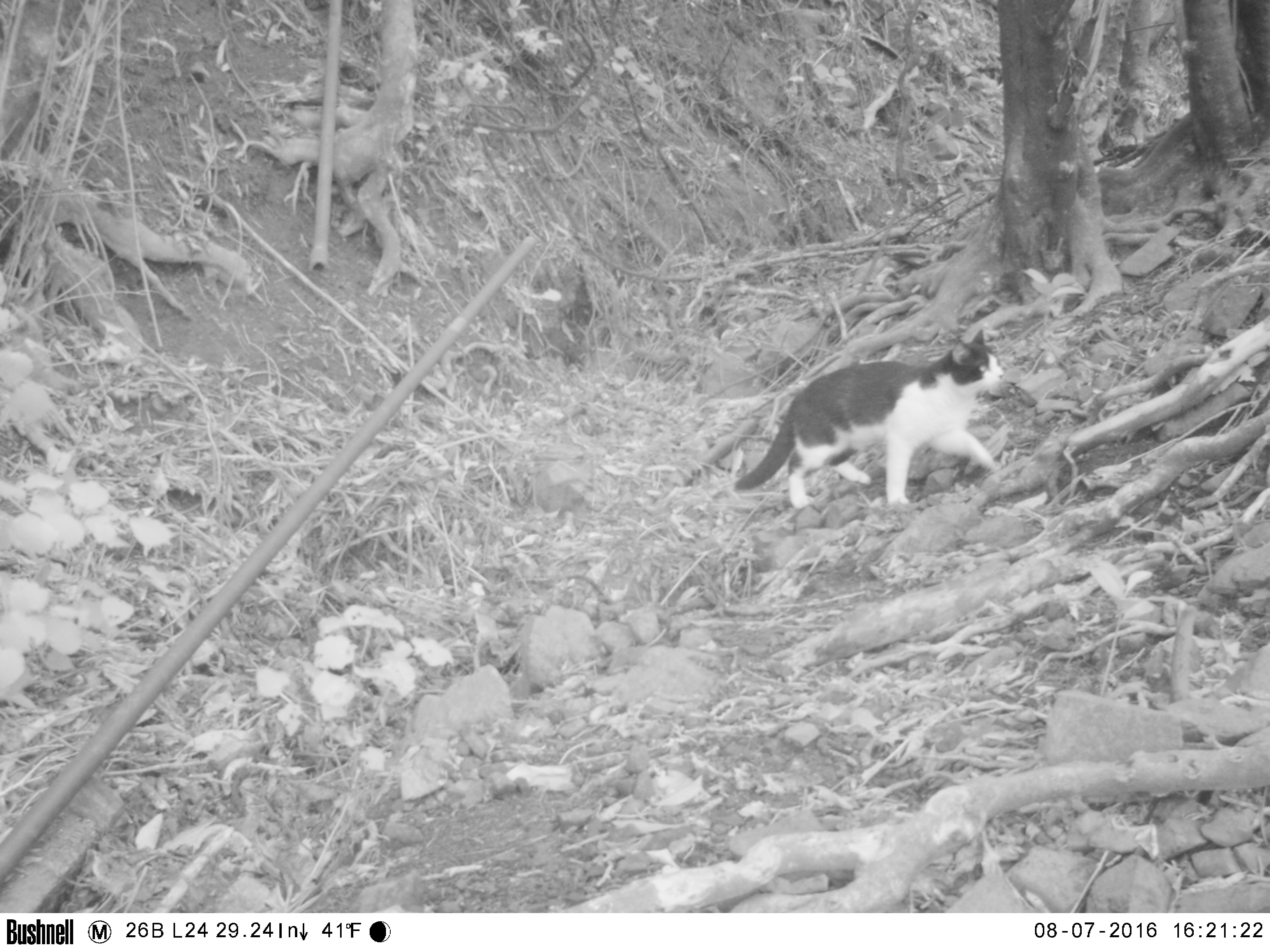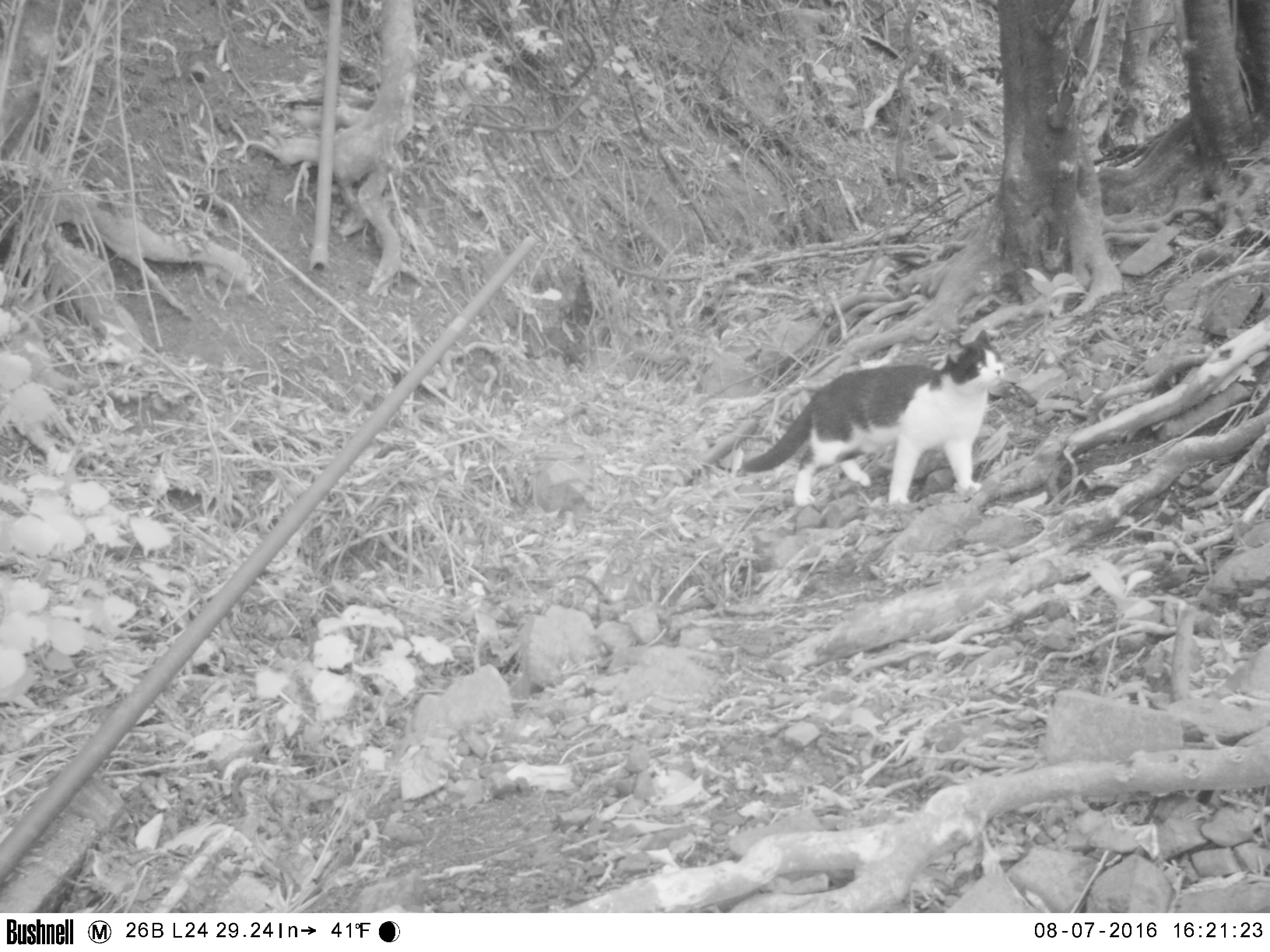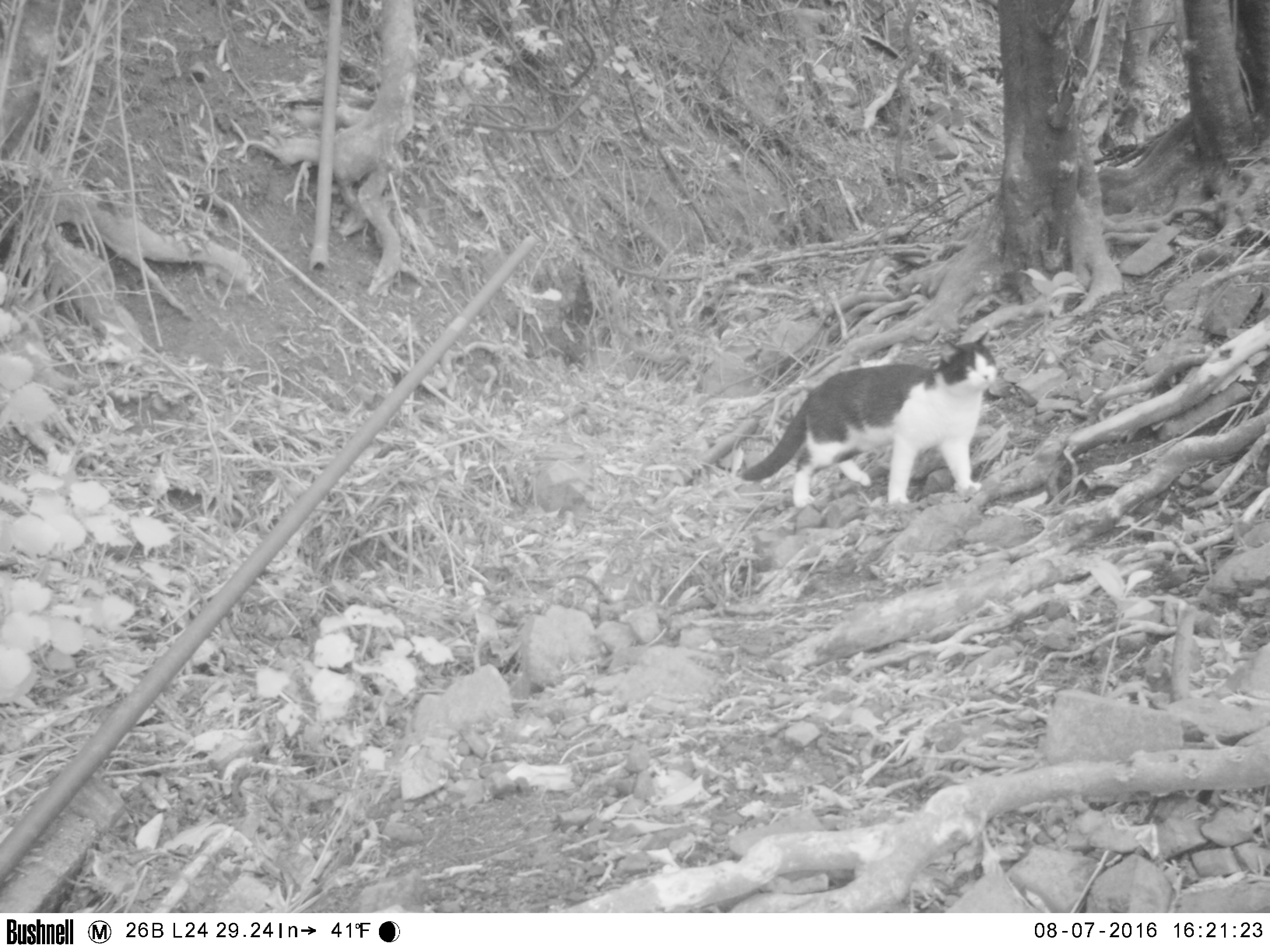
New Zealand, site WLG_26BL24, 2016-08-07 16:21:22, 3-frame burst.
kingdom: Animalia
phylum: Chordata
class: Mammalia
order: Carnivora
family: Felidae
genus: Felis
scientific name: Felis catus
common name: domestic cat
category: cat